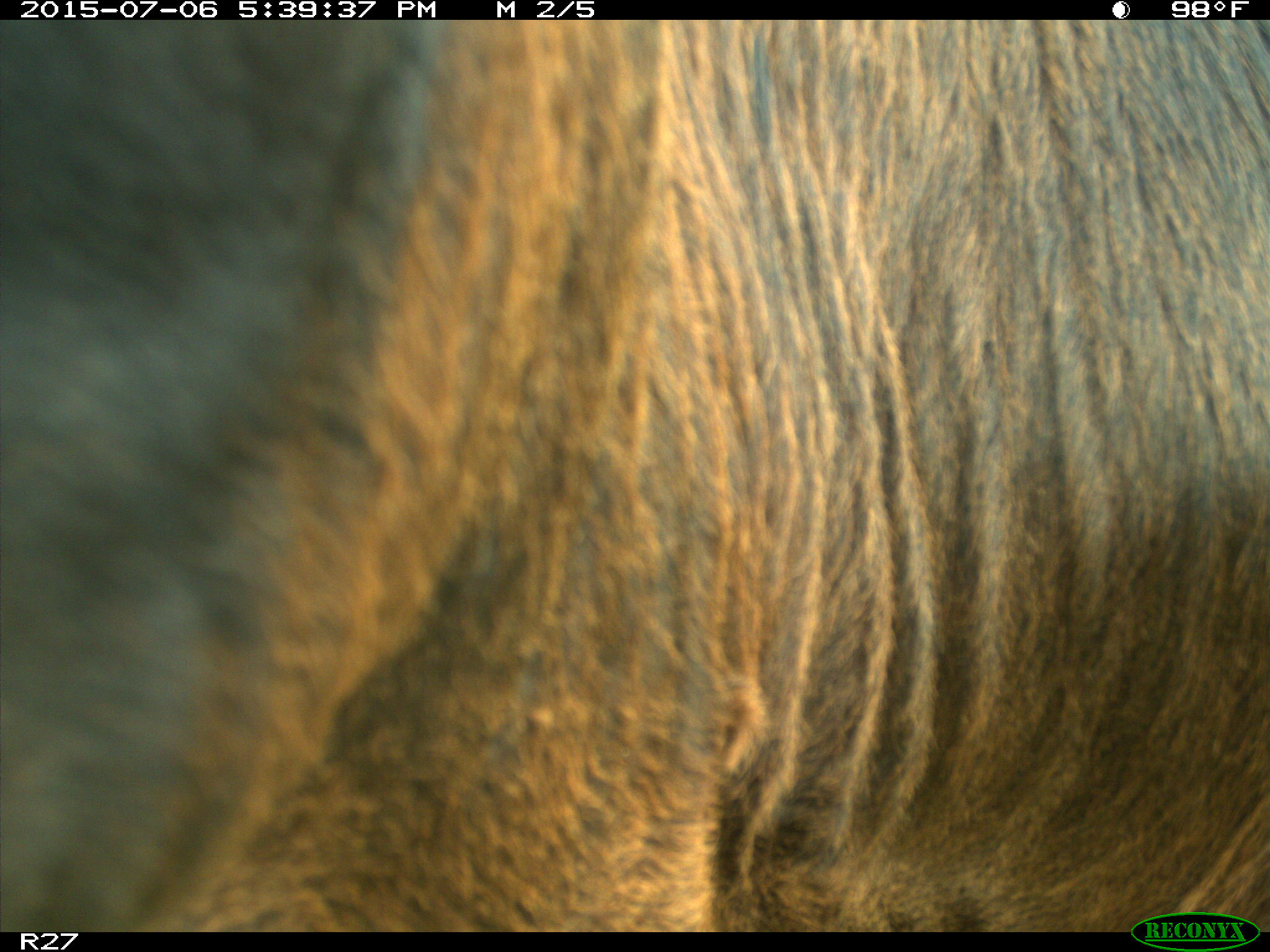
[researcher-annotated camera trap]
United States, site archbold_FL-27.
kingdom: Animalia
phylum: Chordata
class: Mammalia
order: Artiodactyla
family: Bovidae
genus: Bos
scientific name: Bos taurus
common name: domestic cow